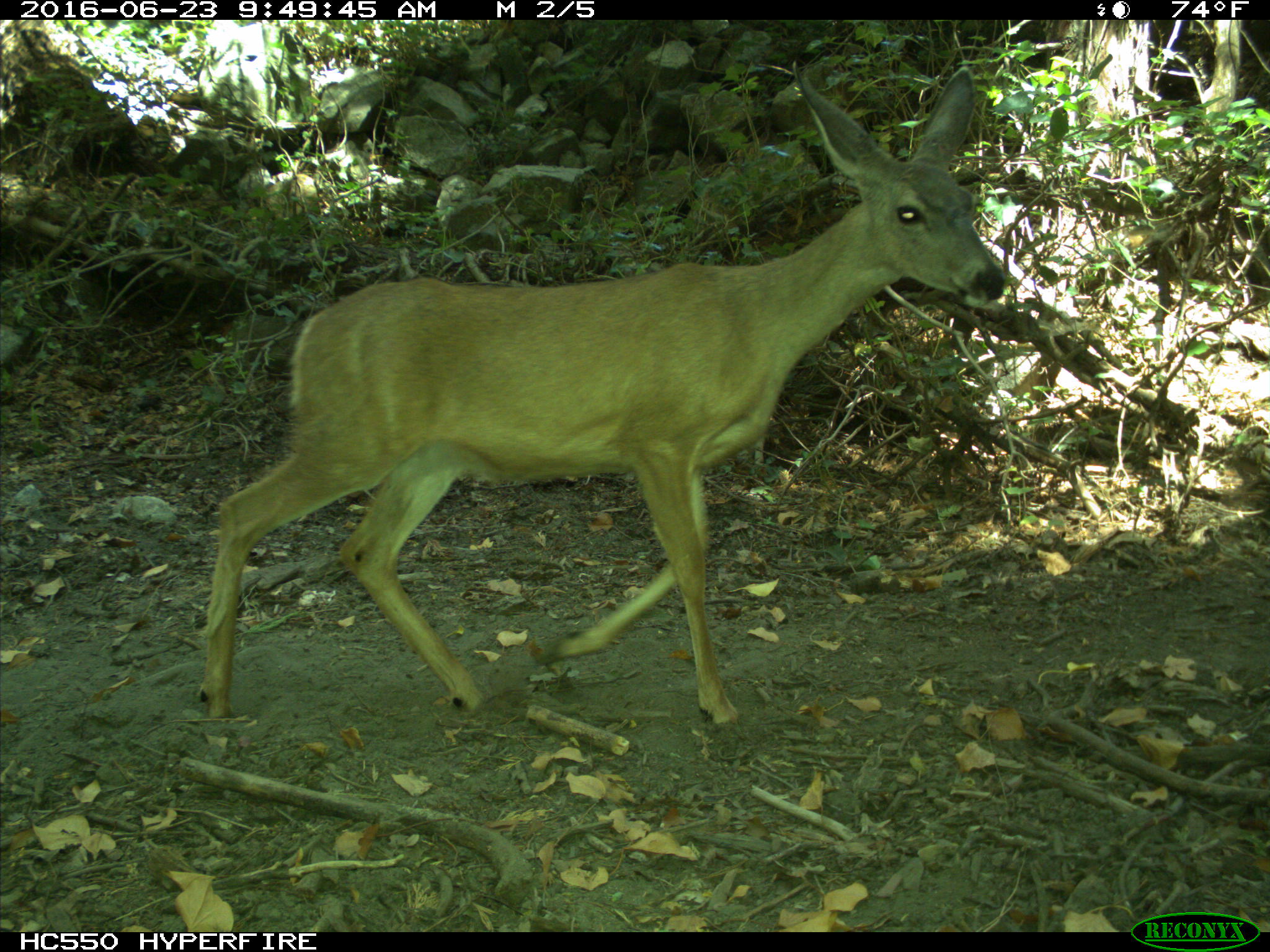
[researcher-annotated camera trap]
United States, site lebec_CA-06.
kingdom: Animalia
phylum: Chordata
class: Mammalia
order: Artiodactyla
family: Cervidae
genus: Odocoileus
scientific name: Odocoileus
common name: deer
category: unidentified deer